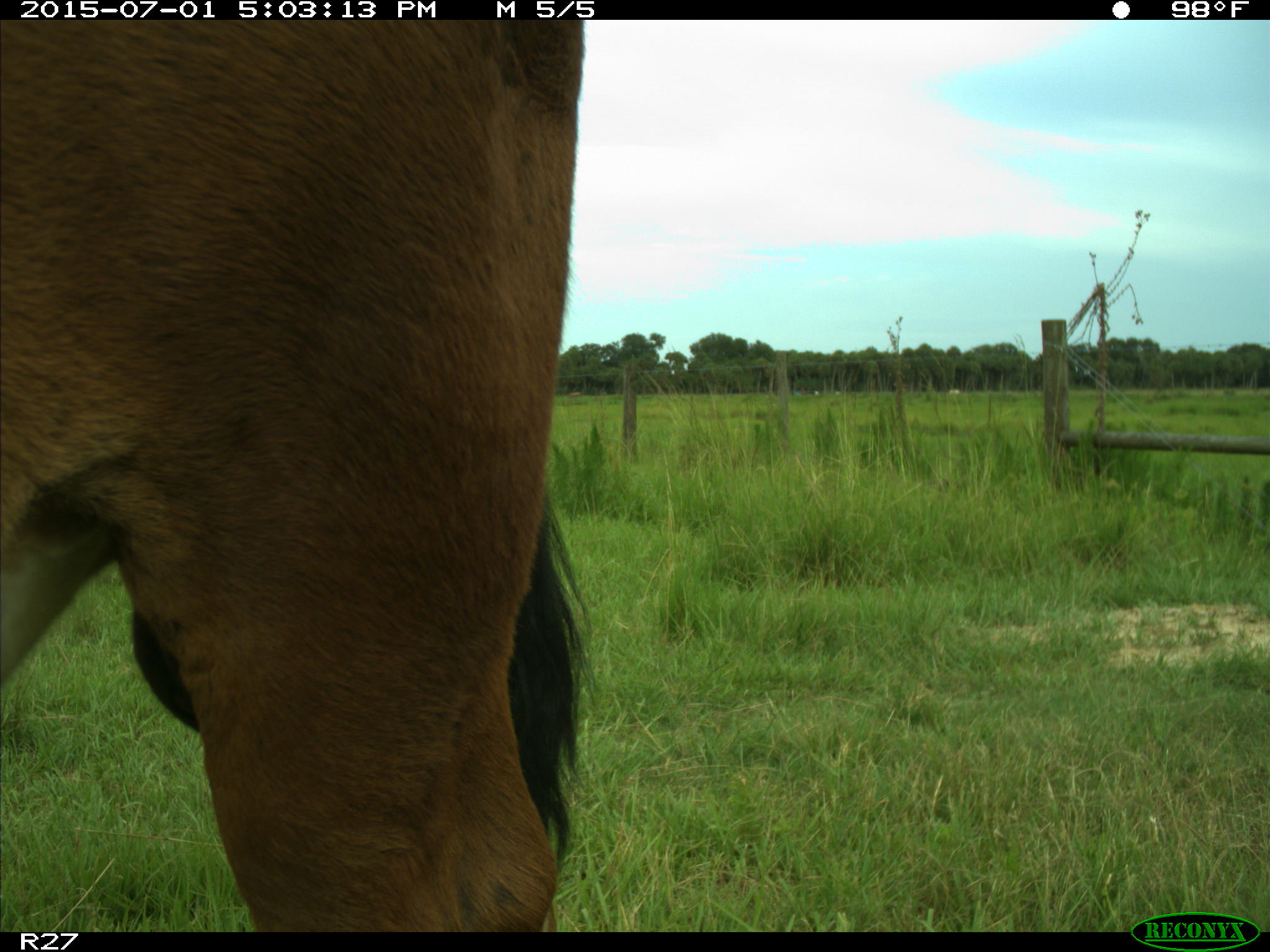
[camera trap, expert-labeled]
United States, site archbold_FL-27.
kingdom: Animalia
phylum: Chordata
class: Mammalia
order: Artiodactyla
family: Bovidae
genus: Bos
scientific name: Bos taurus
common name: domestic cow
Bos taurus (domestic cow).